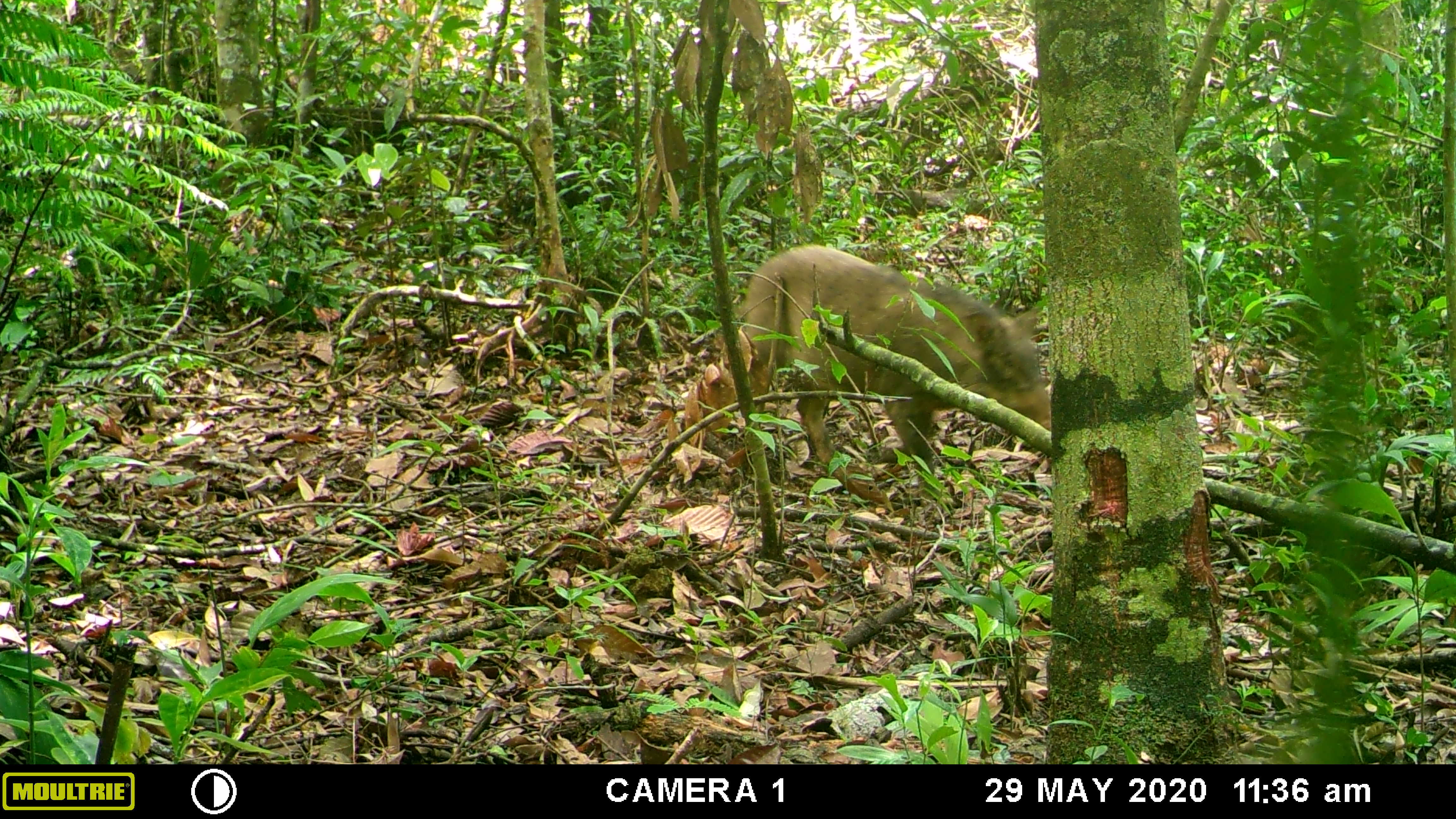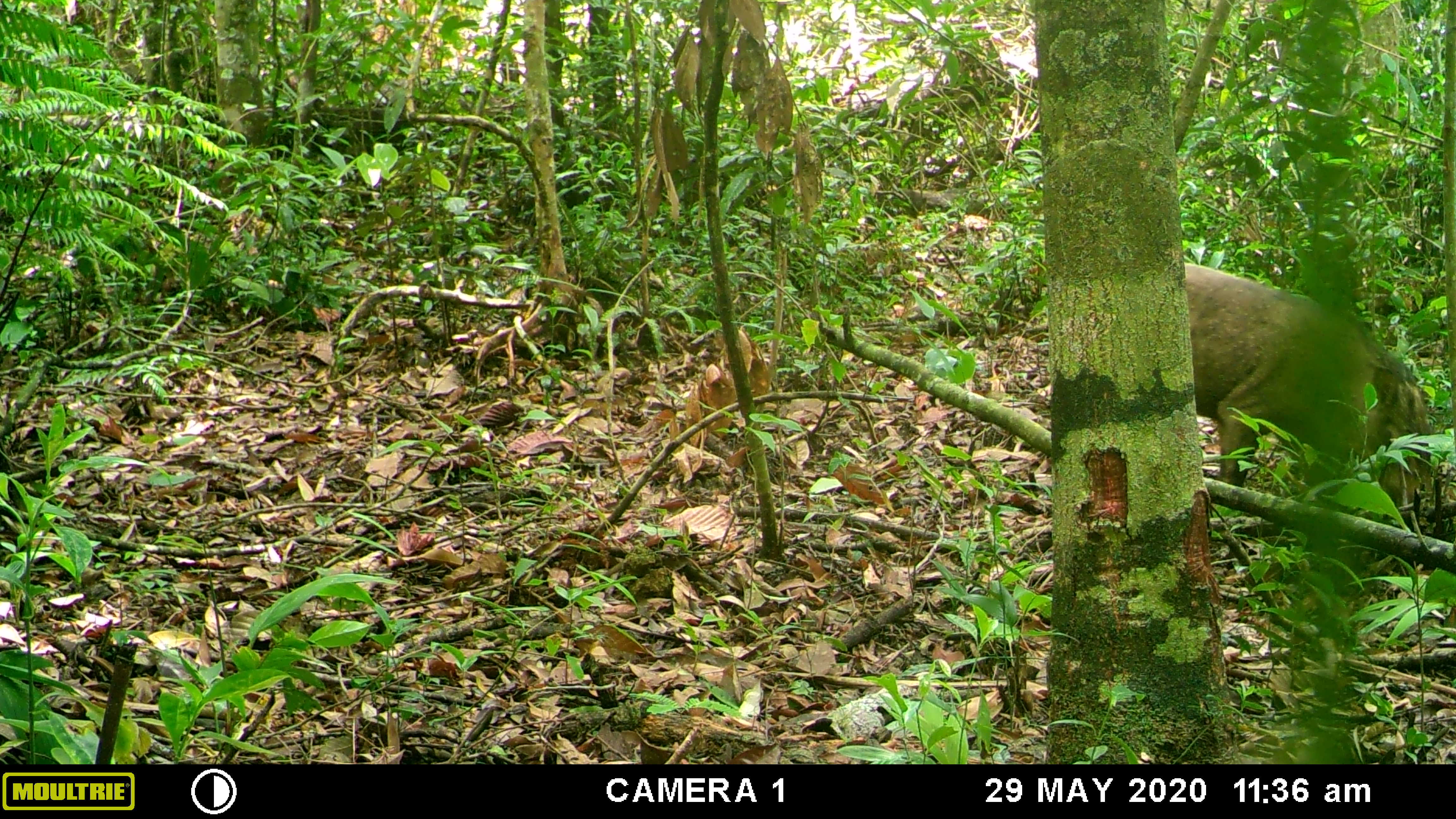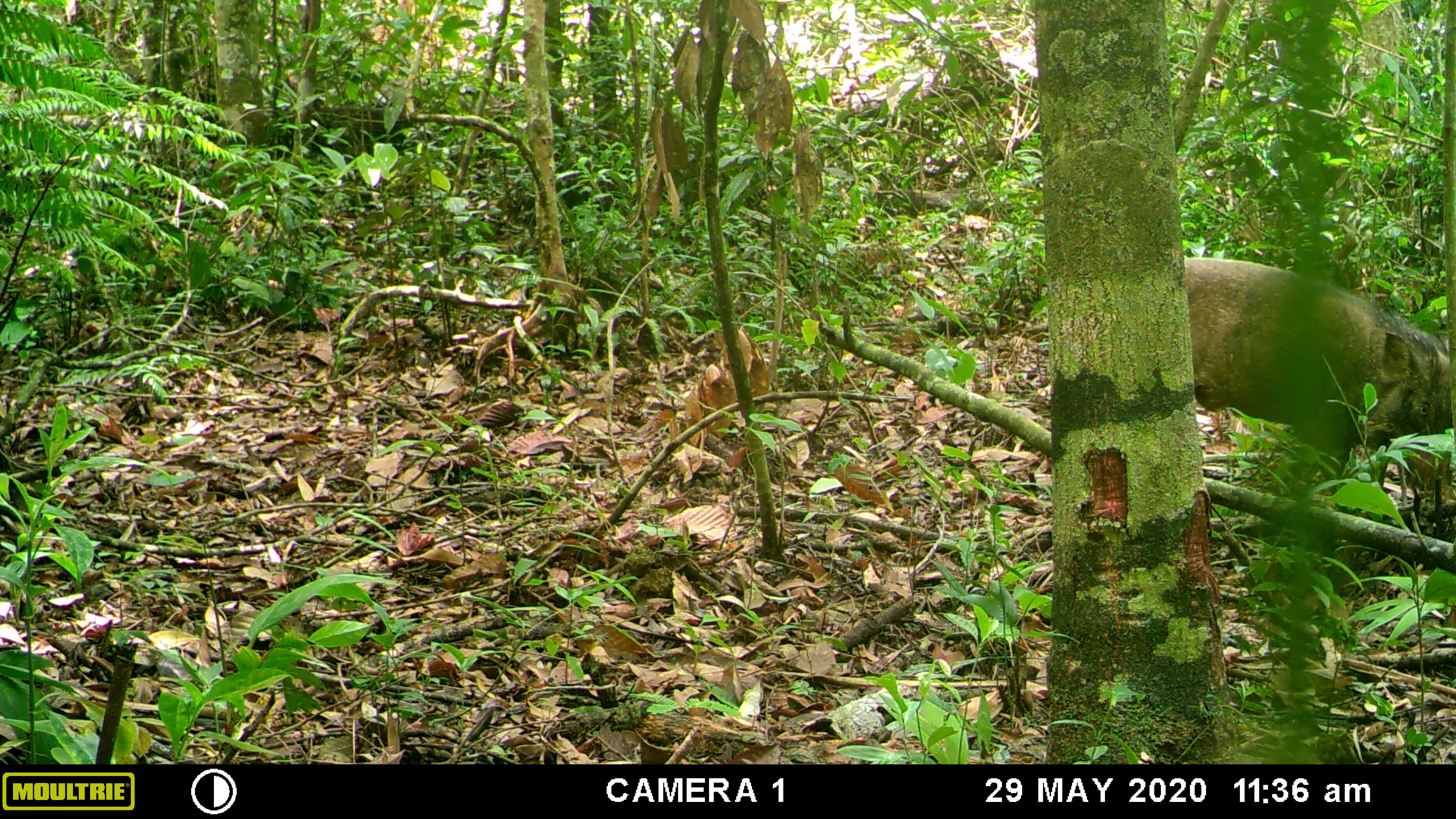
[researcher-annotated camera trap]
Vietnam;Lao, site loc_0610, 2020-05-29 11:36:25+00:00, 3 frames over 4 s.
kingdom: Animalia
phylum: Chordata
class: Mammalia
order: Artiodactyla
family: Suidae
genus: Sus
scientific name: Sus scrofa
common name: eurasian wild pig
Eurasian wild pig (Sus scrofa). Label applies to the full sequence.